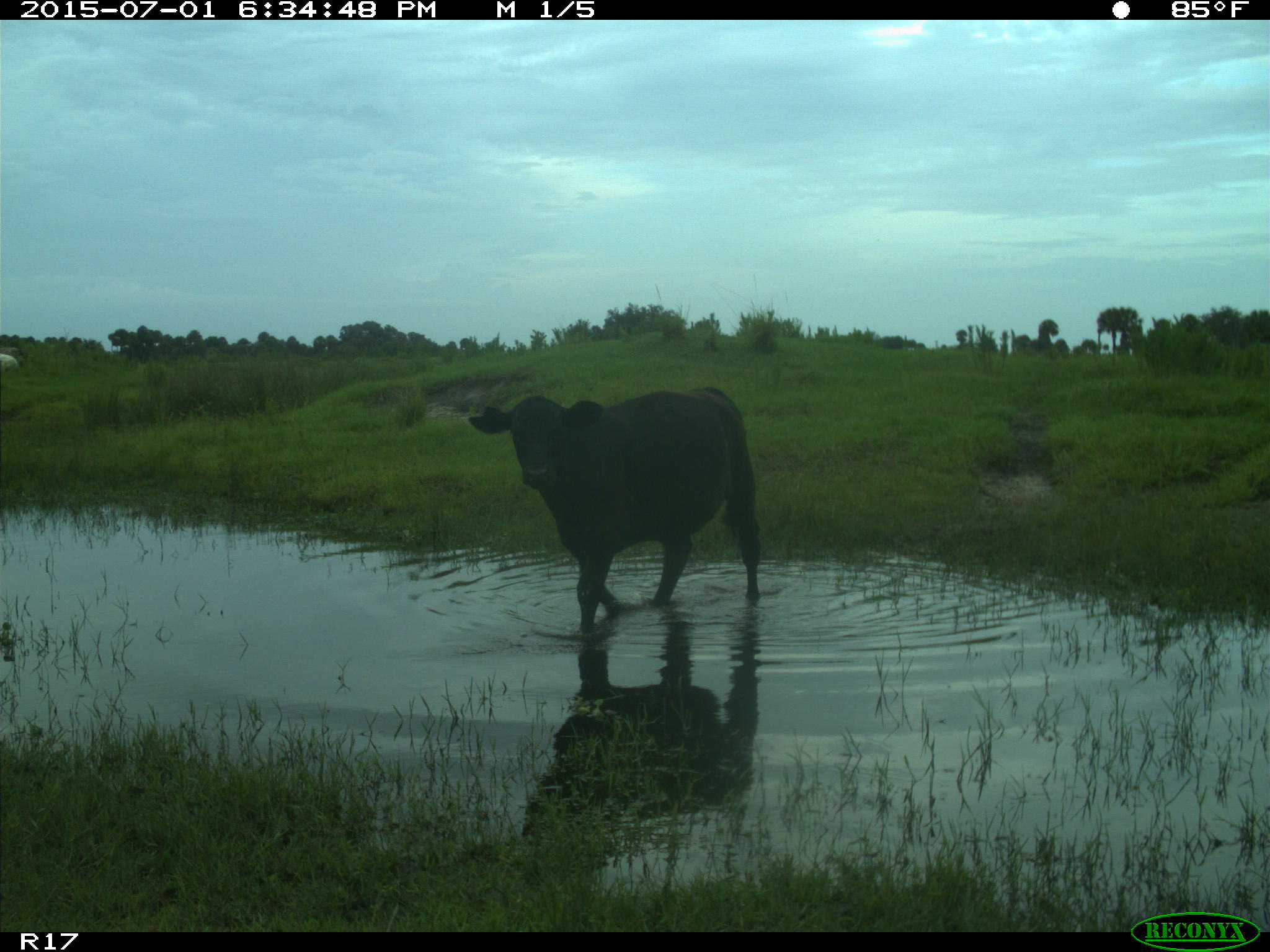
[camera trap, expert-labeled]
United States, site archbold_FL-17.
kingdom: Animalia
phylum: Chordata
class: Mammalia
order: Artiodactyla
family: Bovidae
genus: Bos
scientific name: Bos taurus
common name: domestic cow